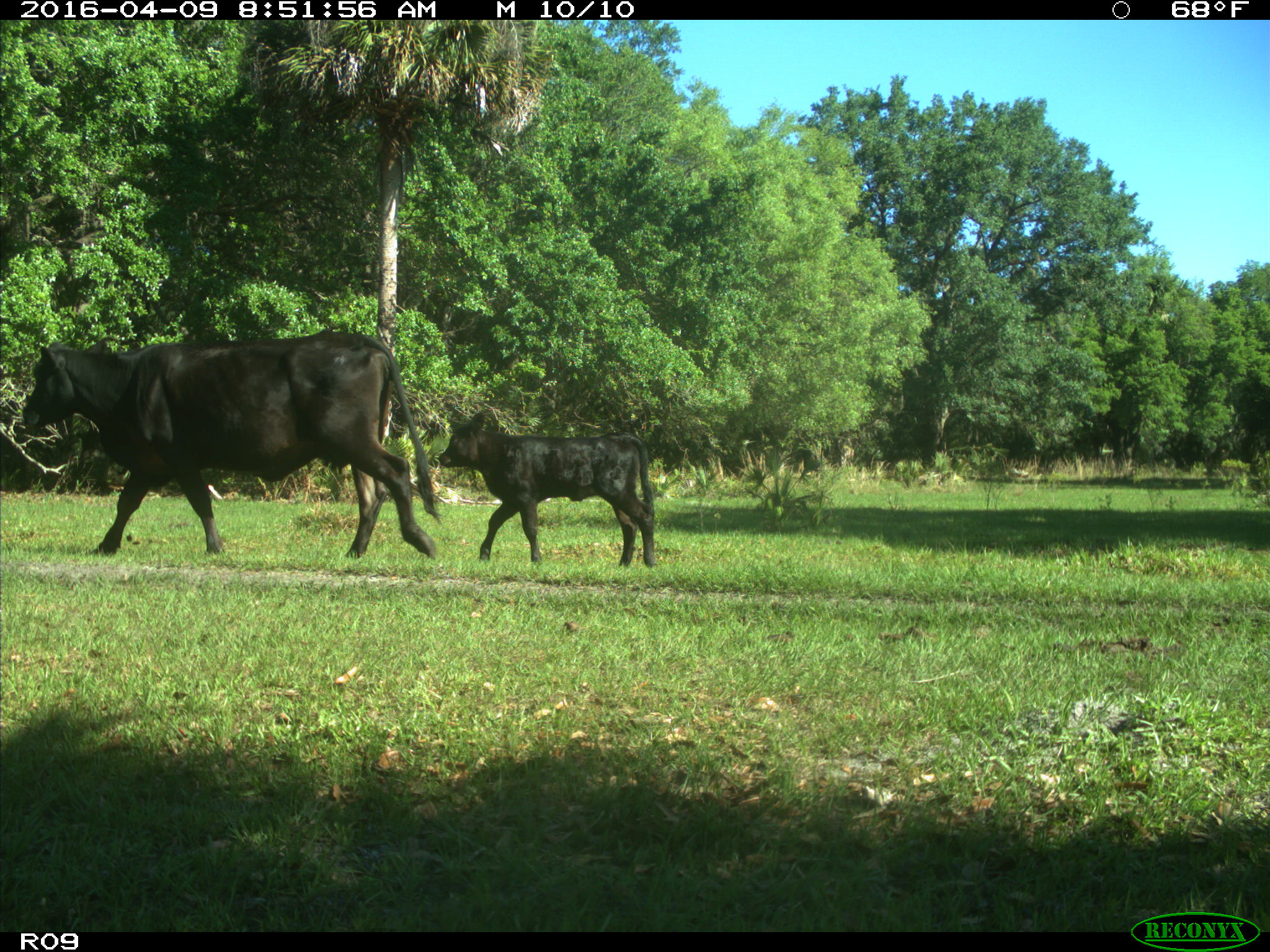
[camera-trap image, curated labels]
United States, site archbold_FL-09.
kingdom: Animalia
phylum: Chordata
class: Mammalia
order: Artiodactyla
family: Bovidae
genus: Bos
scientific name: Bos taurus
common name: domestic cow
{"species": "Bos taurus (domestic cow)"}